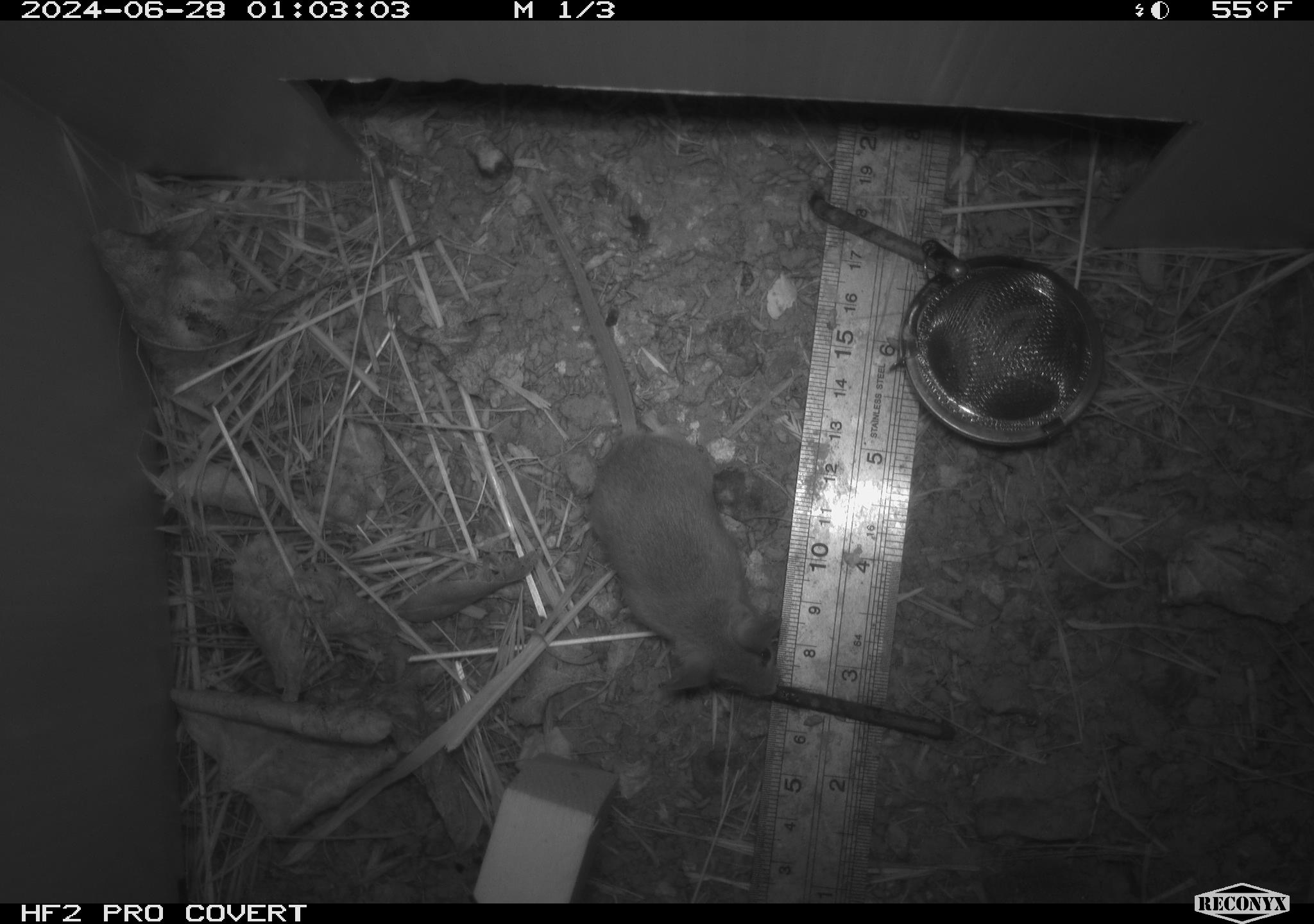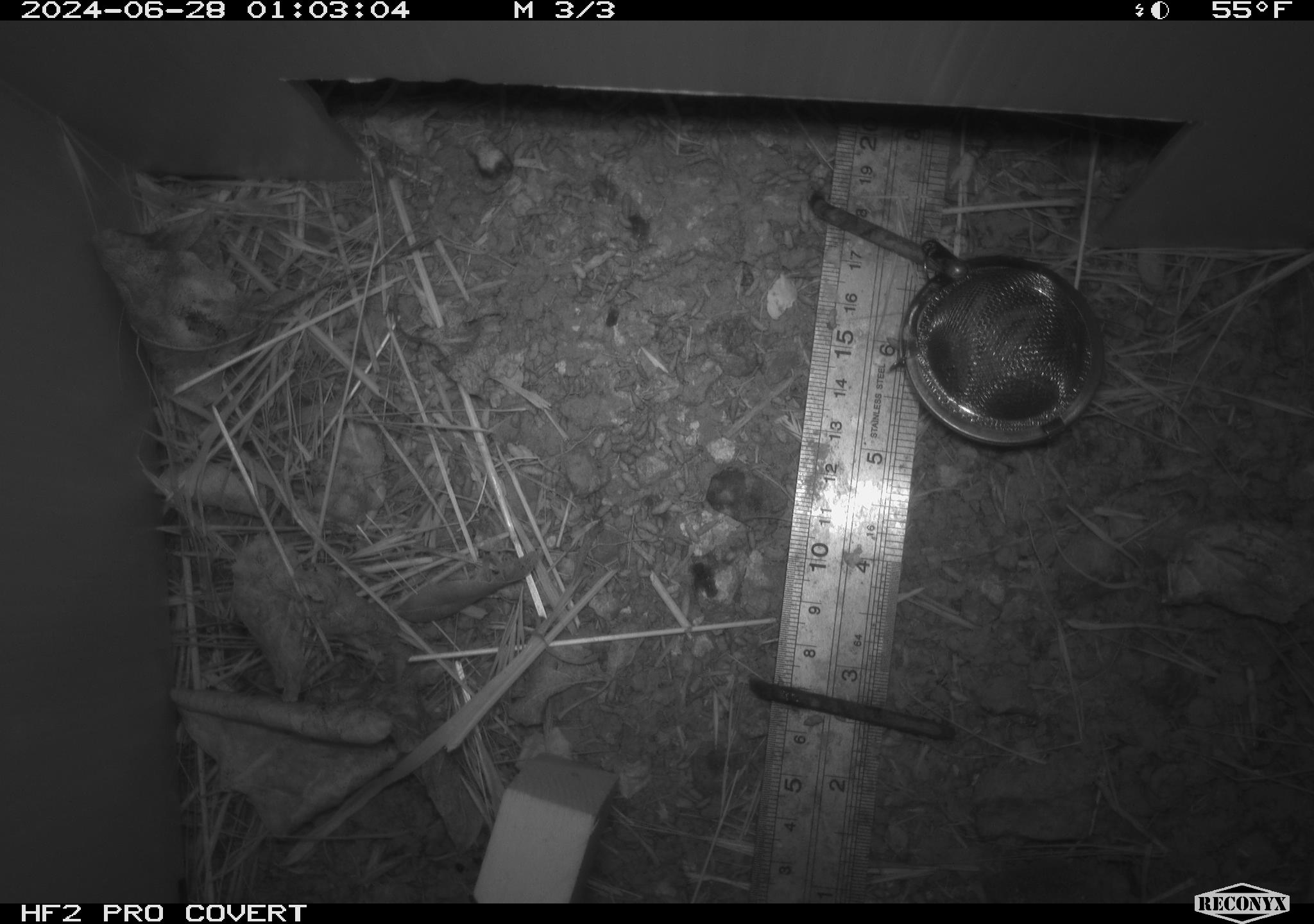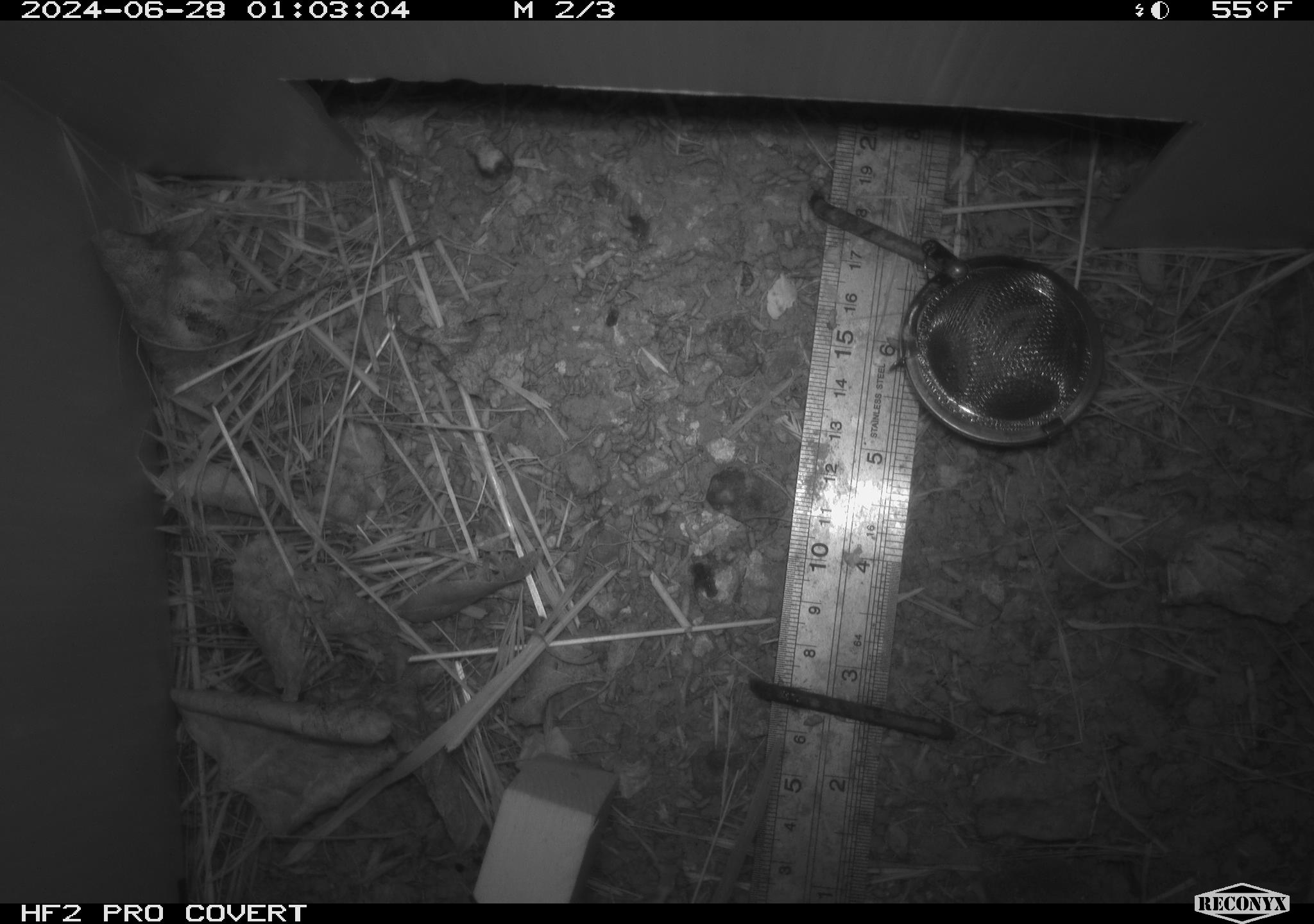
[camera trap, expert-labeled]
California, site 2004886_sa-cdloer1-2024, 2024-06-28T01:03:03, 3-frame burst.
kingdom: Animalia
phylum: Chordata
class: Mammalia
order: Rodentia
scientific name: Rodentia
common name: mouse species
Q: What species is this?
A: Mouse species (Rodentia).